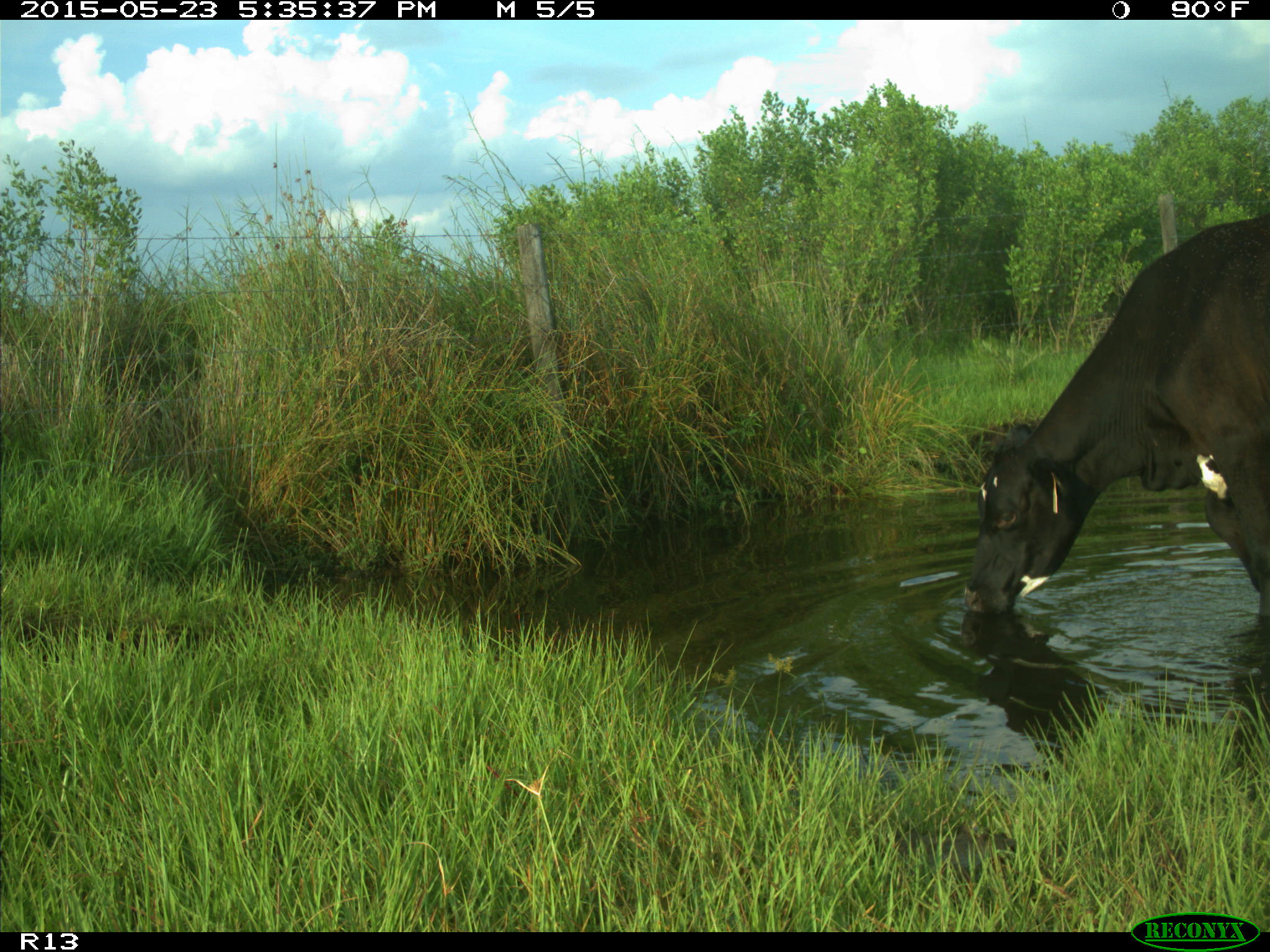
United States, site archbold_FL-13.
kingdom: Animalia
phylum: Chordata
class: Mammalia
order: Artiodactyla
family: Bovidae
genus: Bos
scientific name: Bos taurus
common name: domestic cow